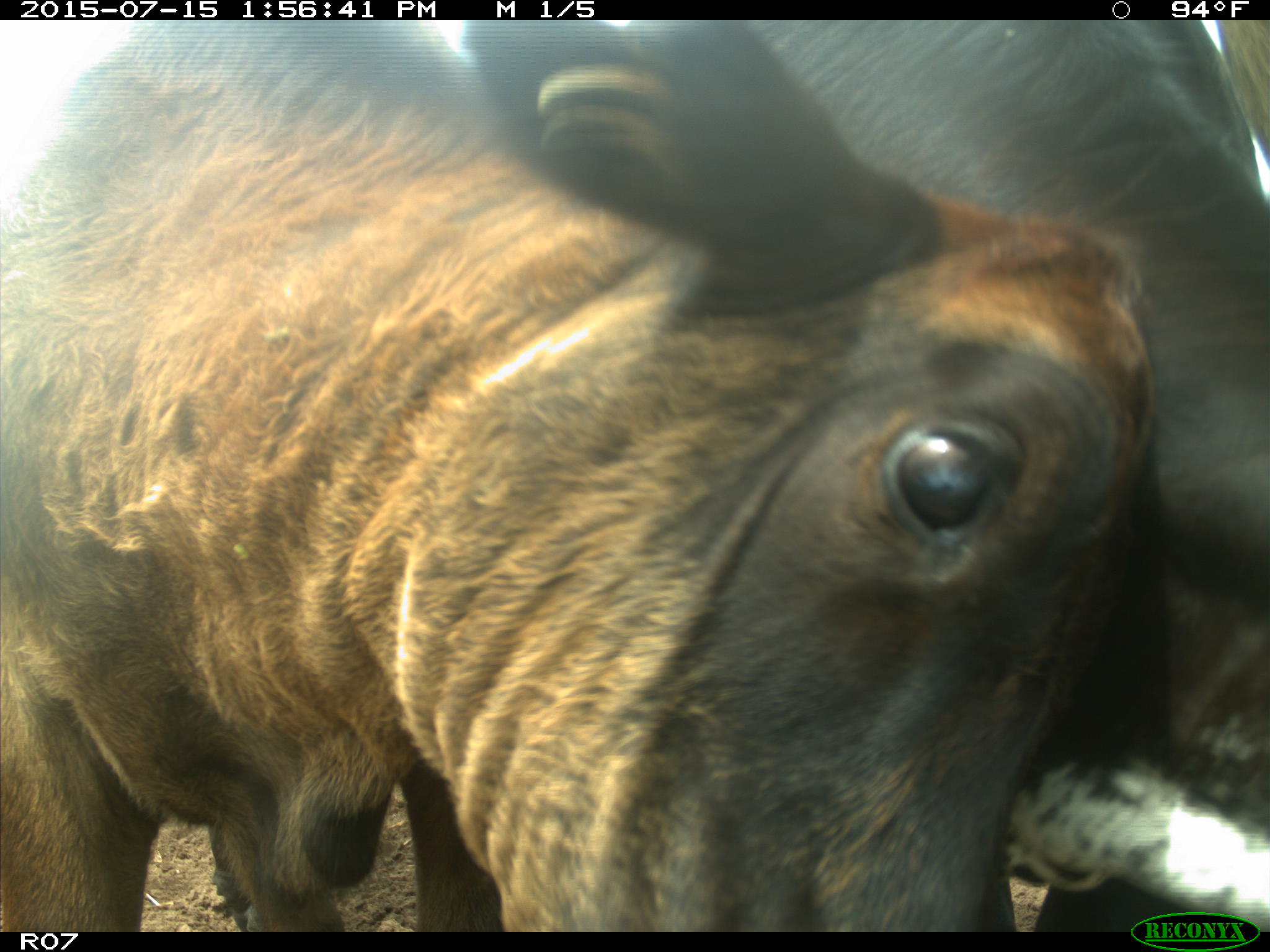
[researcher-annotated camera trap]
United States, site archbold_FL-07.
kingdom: Animalia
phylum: Chordata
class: Mammalia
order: Artiodactyla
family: Bovidae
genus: Bos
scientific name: Bos taurus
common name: domestic cow